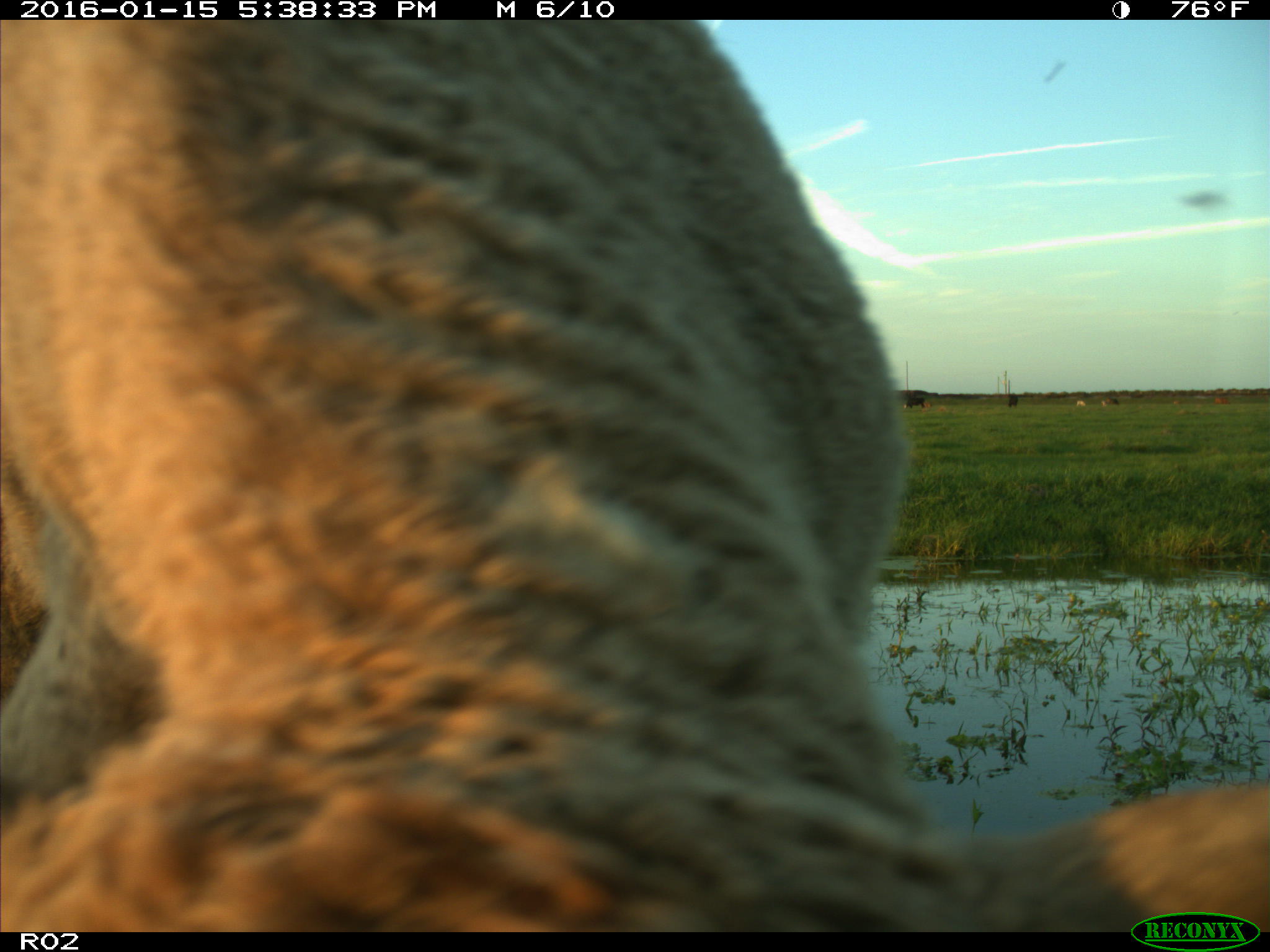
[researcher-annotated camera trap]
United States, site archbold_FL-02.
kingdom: Animalia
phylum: Chordata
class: Mammalia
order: Artiodactyla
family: Bovidae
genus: Bos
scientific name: Bos taurus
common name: domestic cow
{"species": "Bos taurus (domestic cow)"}